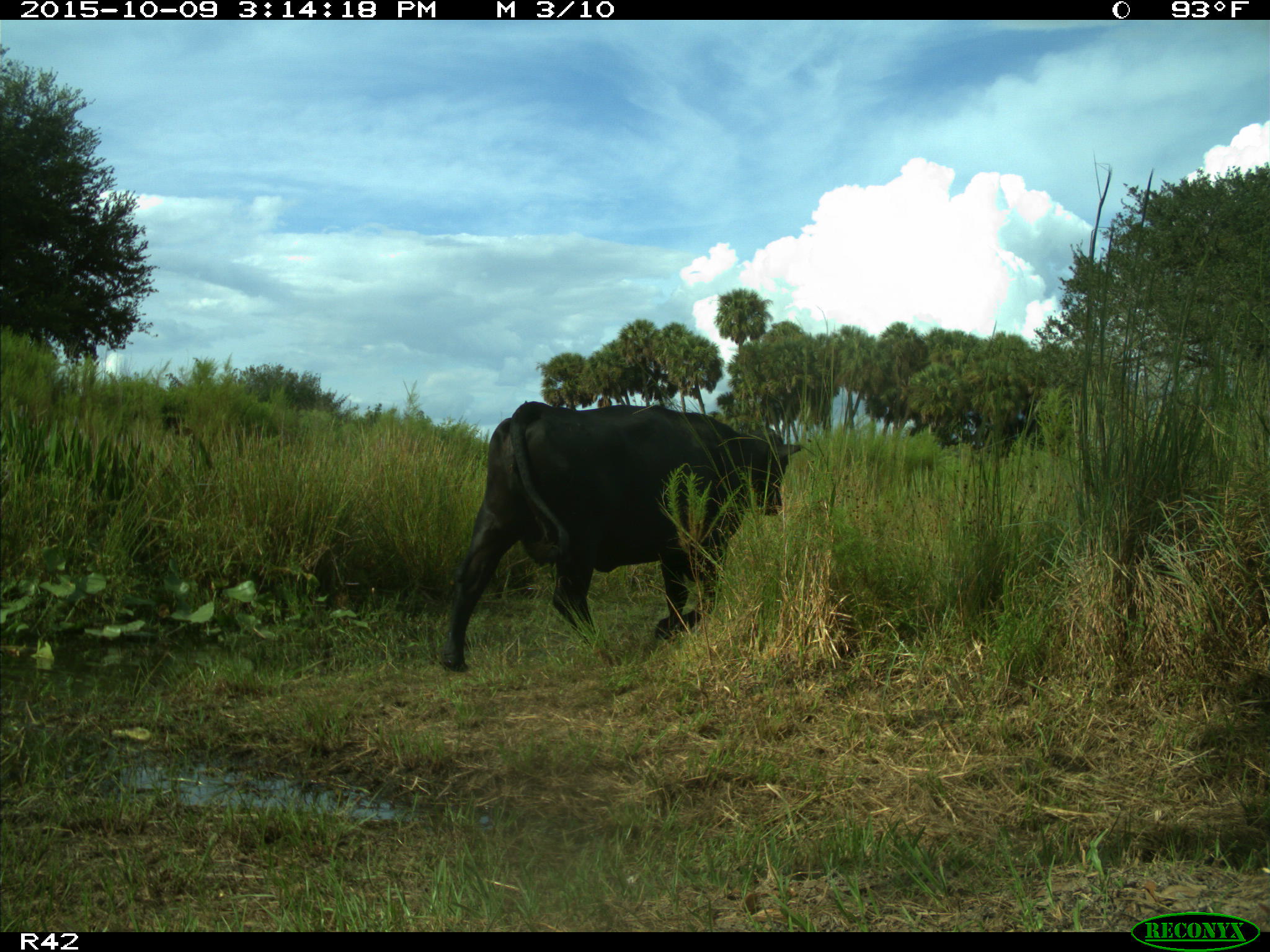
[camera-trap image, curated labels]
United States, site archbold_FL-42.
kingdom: Animalia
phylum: Chordata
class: Mammalia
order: Artiodactyla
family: Bovidae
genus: Bos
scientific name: Bos taurus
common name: domestic cow